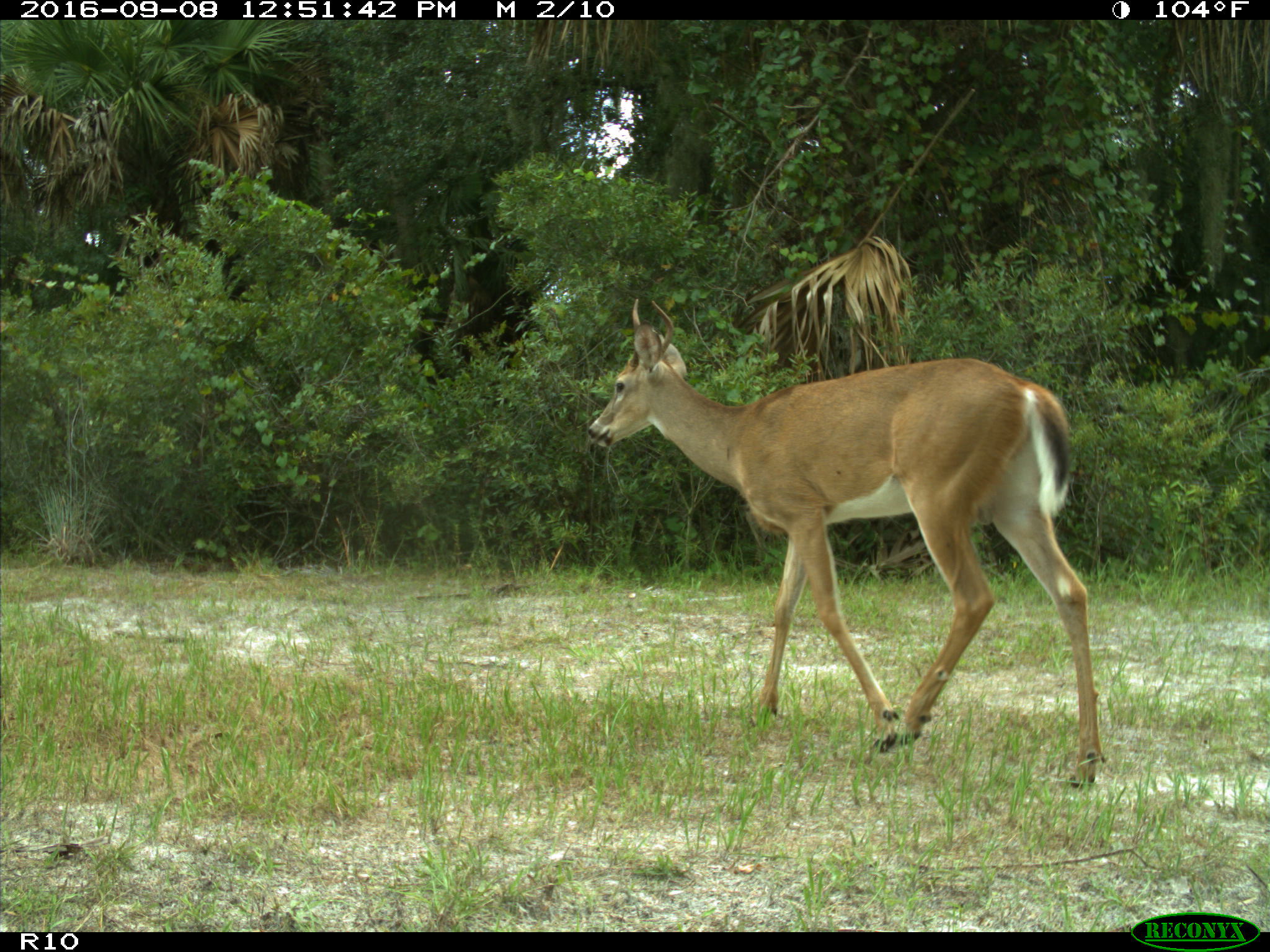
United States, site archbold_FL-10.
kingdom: Animalia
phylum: Chordata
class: Mammalia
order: Artiodactyla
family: Cervidae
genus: Odocoileus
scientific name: Odocoileus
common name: deer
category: unidentified deer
Unidentified deer (deer) (Odocoileus).